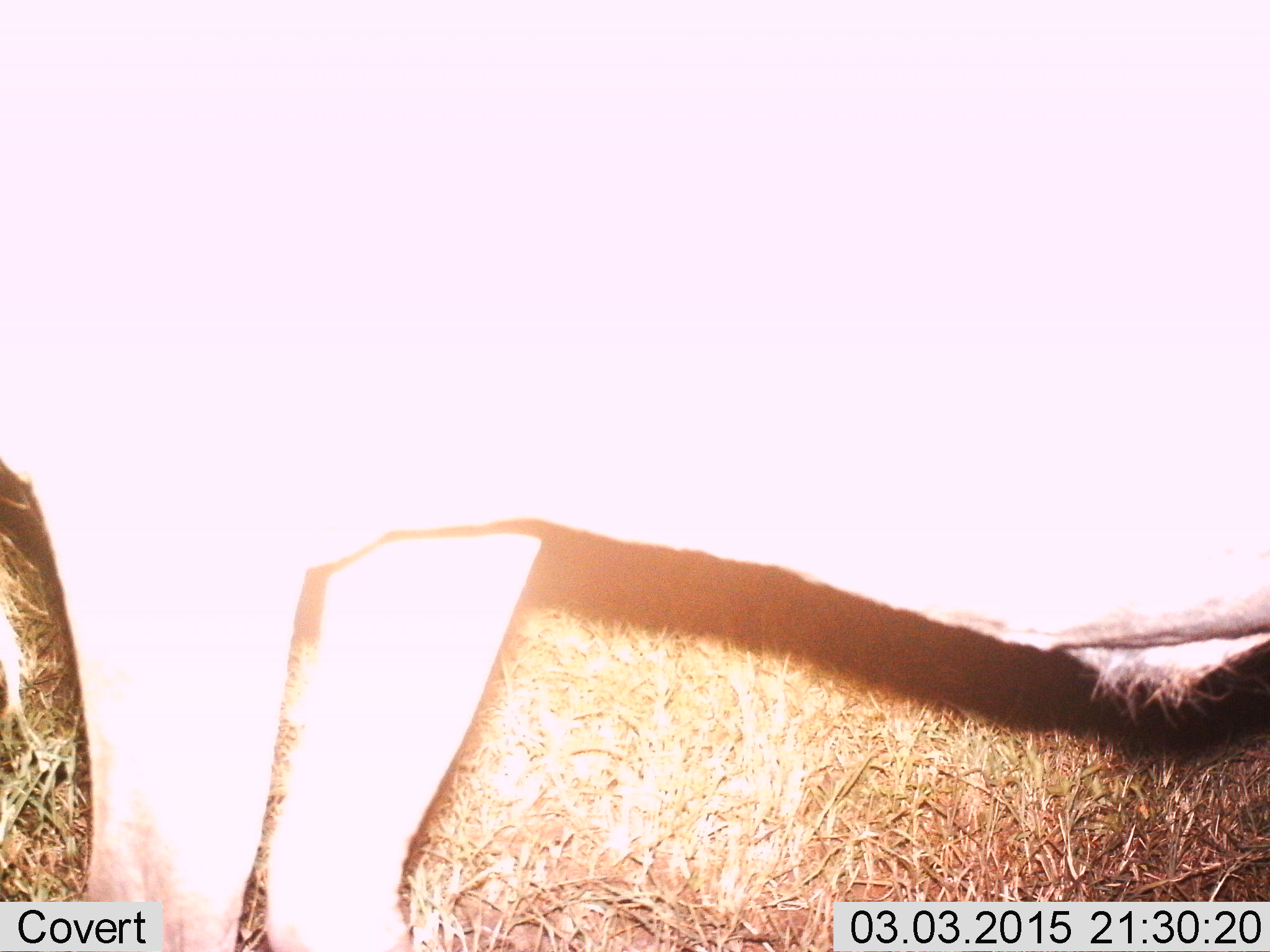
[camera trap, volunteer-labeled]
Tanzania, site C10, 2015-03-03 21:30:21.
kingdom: Animalia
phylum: Chordata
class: Mammalia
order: Artiodactyla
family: Bovidae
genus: Connochaetes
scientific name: Connochaetes taurinus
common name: blue wildebeest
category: wildebeest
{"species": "wildebeest (blue wildebeest) (Connochaetes taurinus)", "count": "1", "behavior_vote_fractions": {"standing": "100%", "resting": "0%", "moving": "0%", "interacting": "0%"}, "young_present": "0%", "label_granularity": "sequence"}